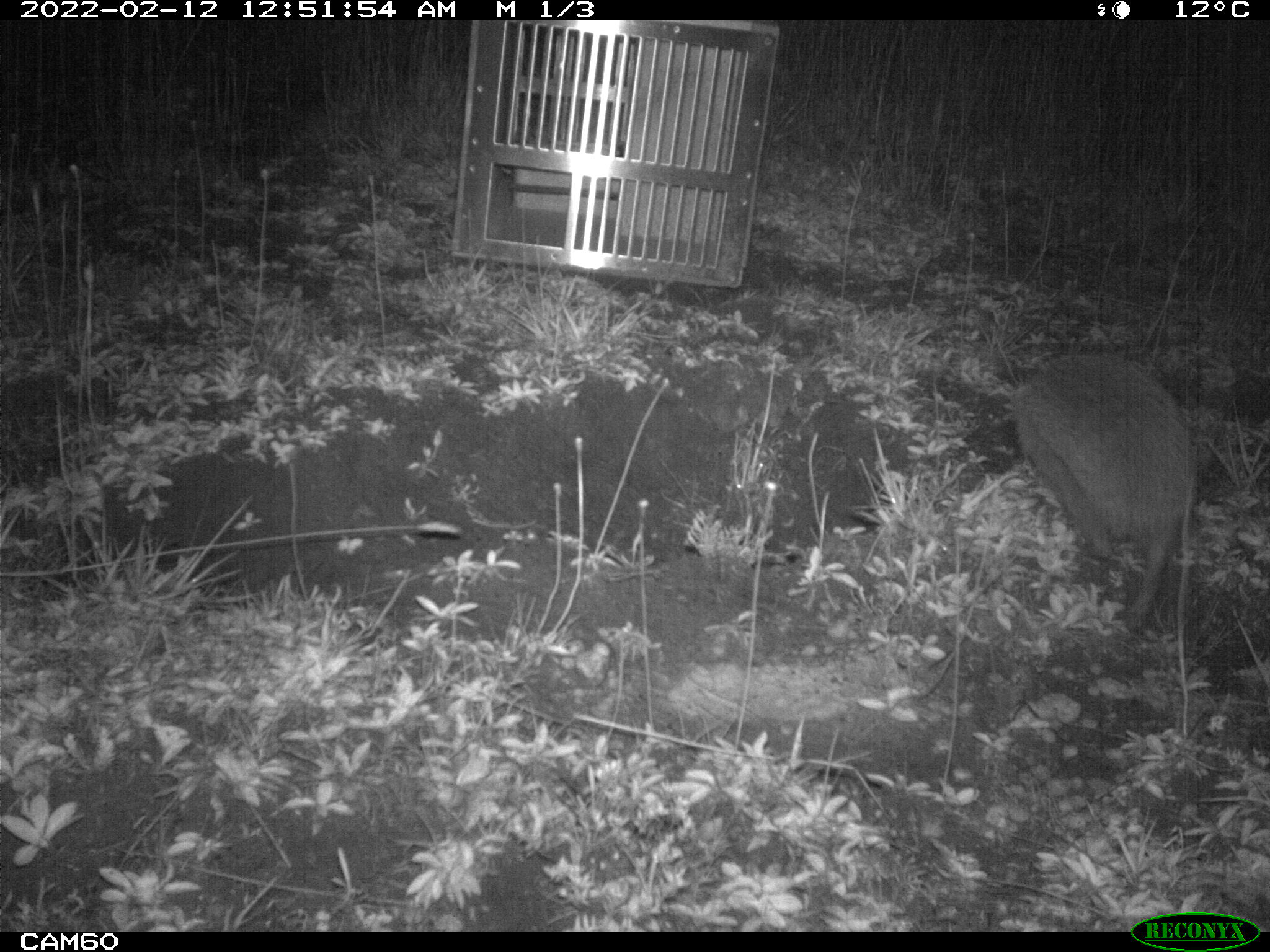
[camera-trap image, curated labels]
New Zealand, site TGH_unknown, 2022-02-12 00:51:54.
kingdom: Animalia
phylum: Chordata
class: Mammalia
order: Eulipotyphla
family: Erinaceidae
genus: Erinaceus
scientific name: Erinaceus europaeus europaeus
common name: european hedgehog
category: hedgehog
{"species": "hedgehog (european hedgehog) (Erinaceus europaeus europaeus)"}